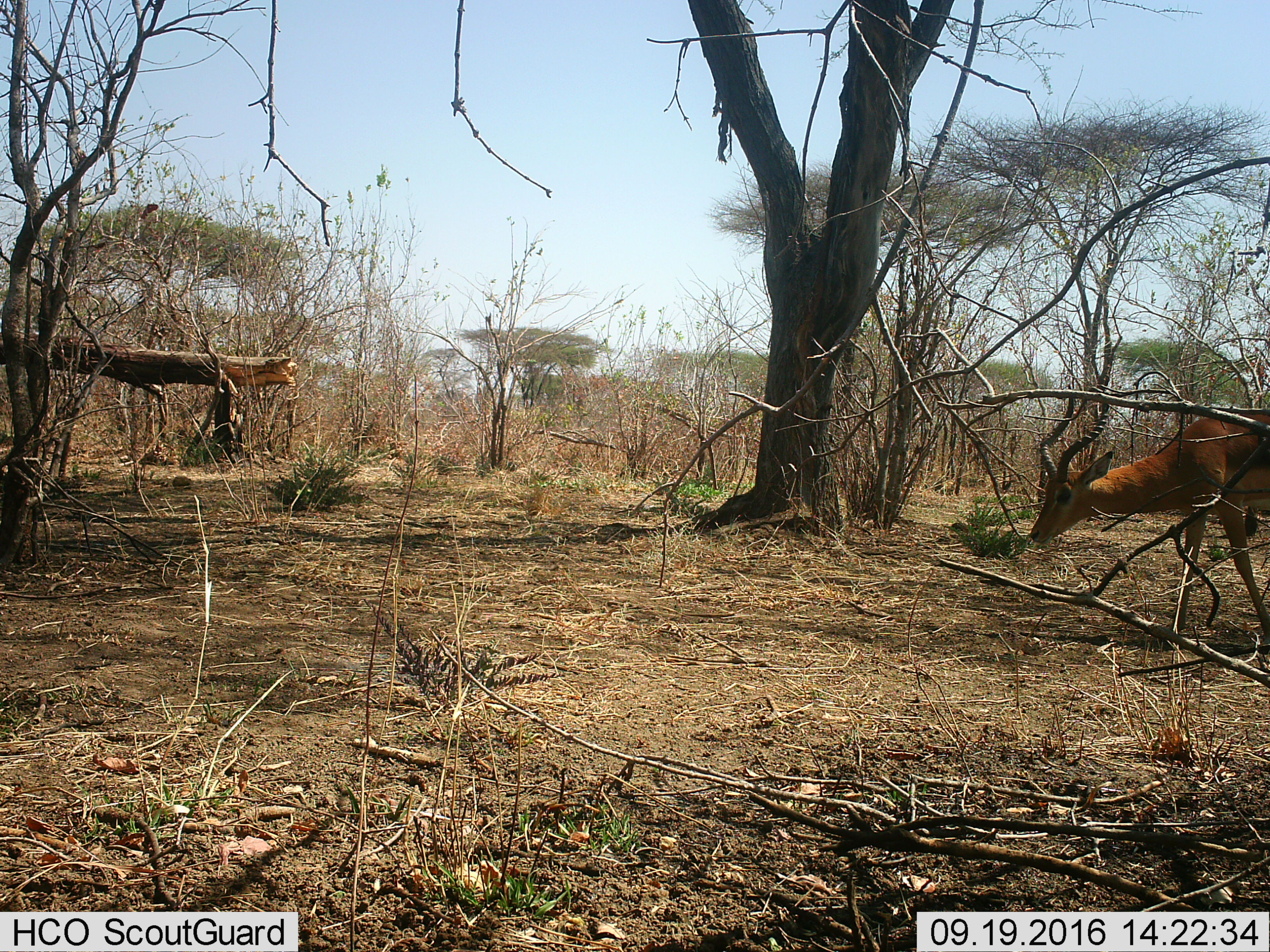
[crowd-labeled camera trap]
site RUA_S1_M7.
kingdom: Animalia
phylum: Chordata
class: Mammalia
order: Artiodactyla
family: Bovidae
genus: Aepyceros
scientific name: Aepyceros melampus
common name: impala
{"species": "impala (Aepyceros melampus)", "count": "1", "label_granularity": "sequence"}